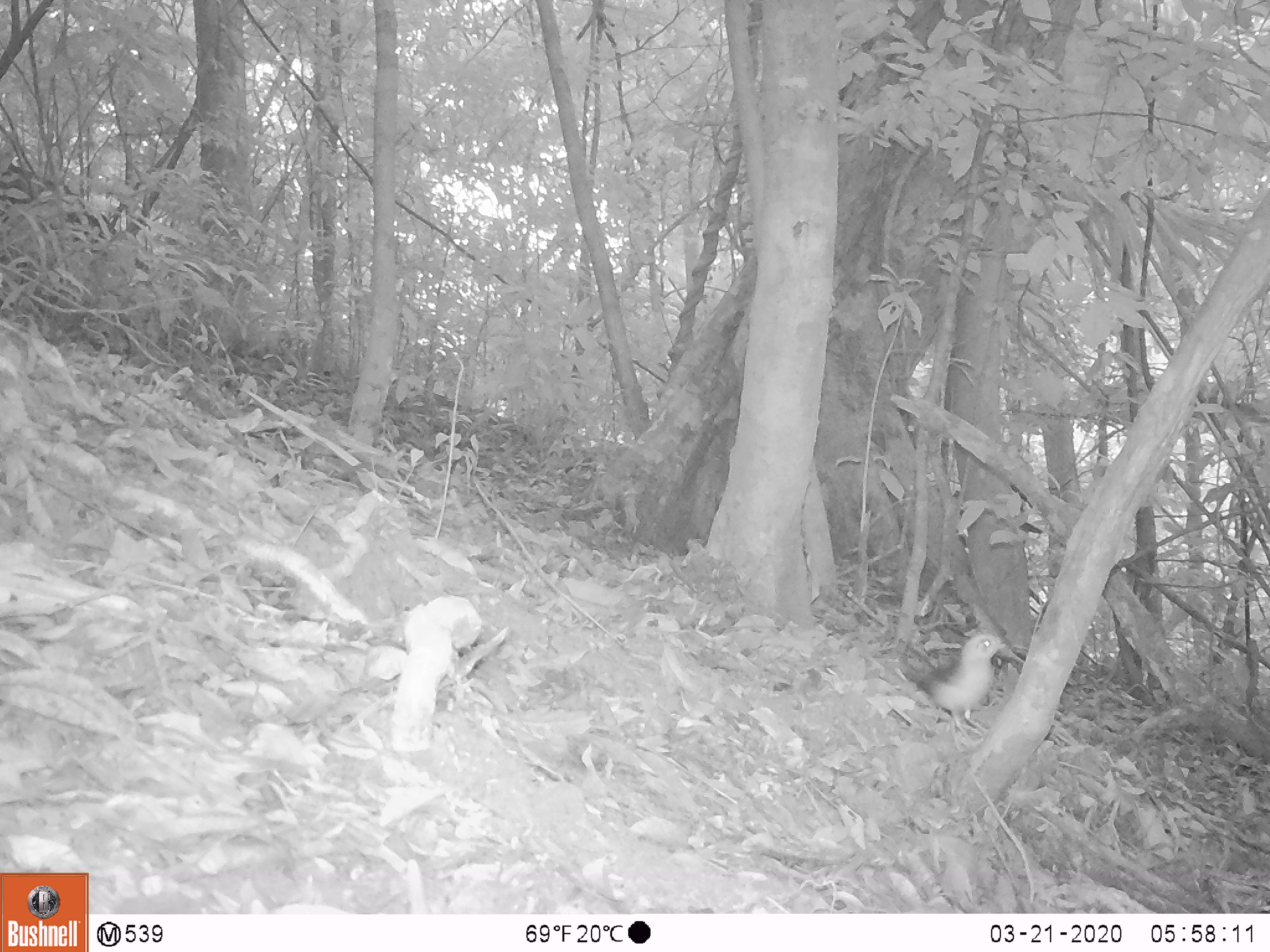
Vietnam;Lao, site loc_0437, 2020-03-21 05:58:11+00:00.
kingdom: Animalia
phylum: Chordata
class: Aves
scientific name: Aves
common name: bird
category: unidentified bird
Unidentified bird (bird) (Aves). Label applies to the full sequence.